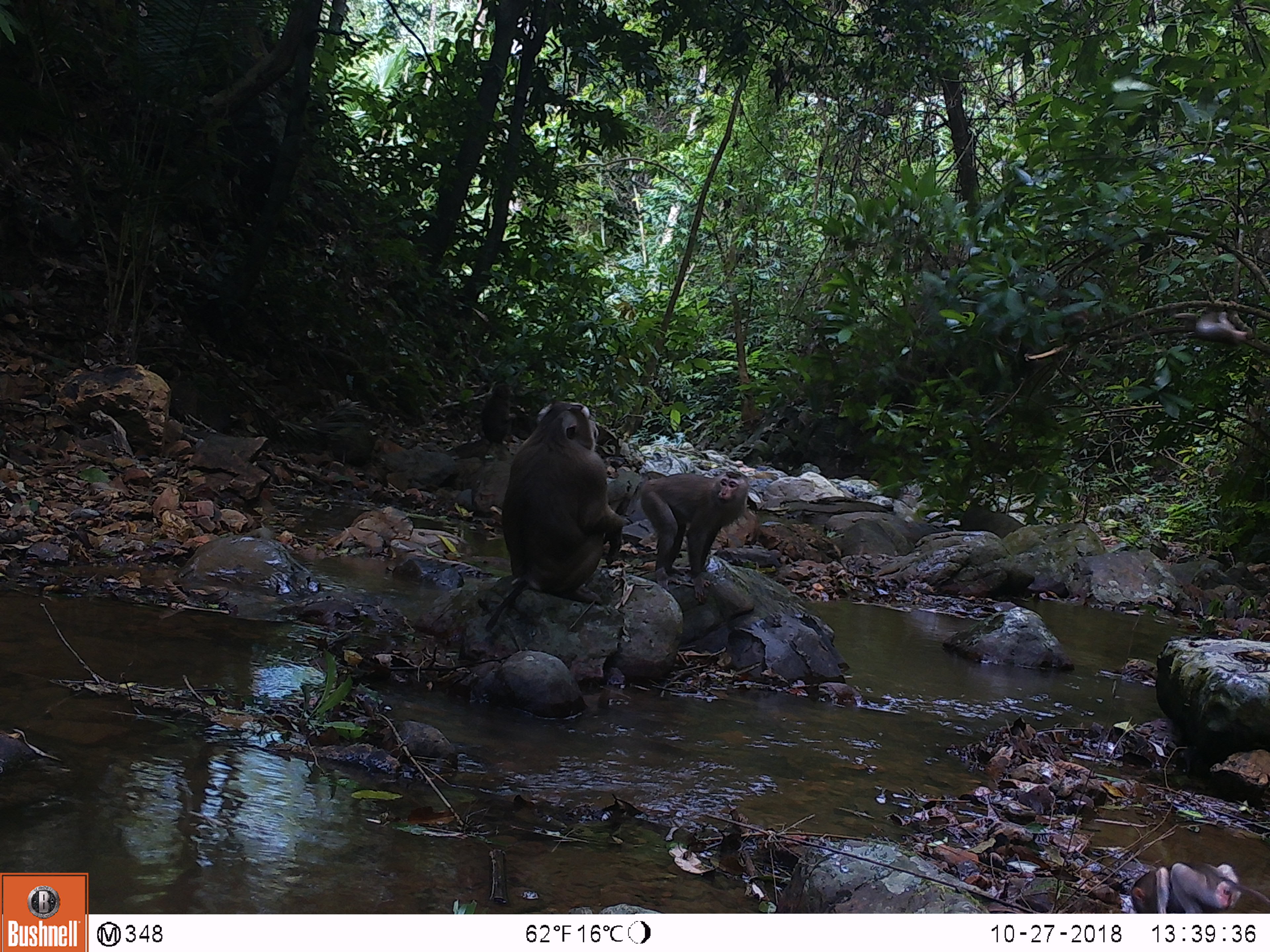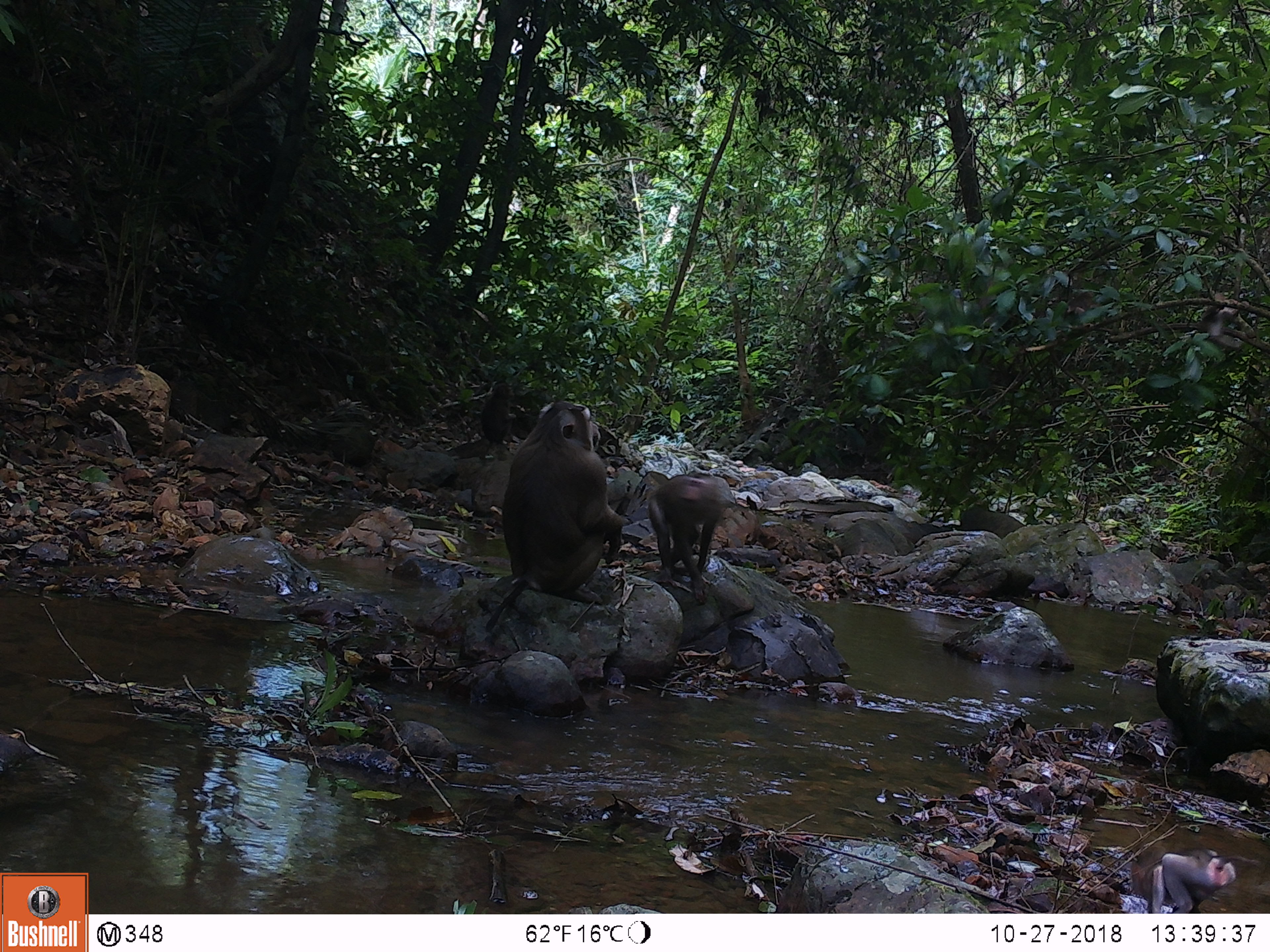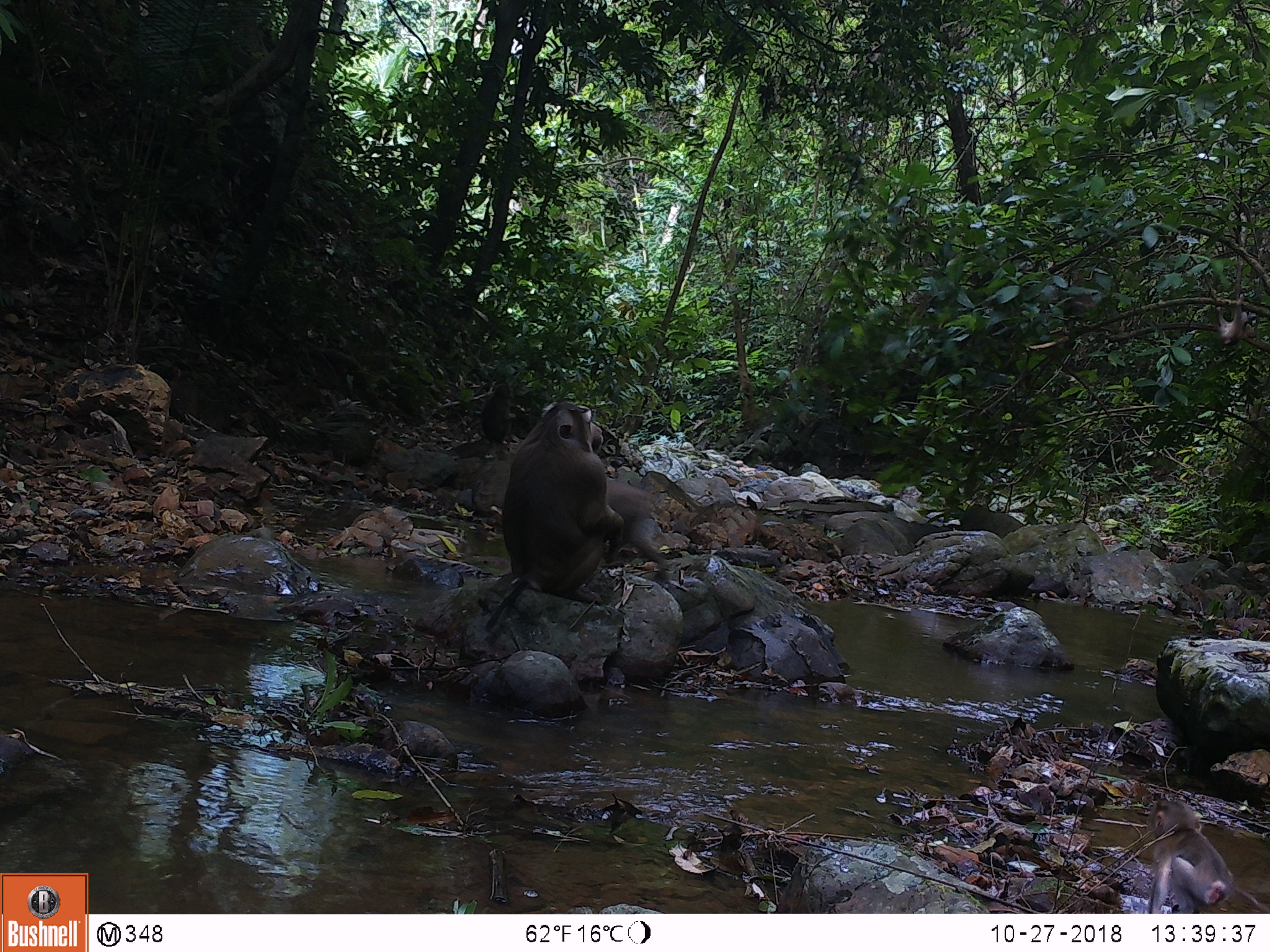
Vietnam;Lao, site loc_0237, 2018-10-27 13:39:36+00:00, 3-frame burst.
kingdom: Animalia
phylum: Chordata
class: Mammalia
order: Primates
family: Cercopithecidae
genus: Macaca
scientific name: Macaca nemestrina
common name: pig-tailed macaque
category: pig tailed macaque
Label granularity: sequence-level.